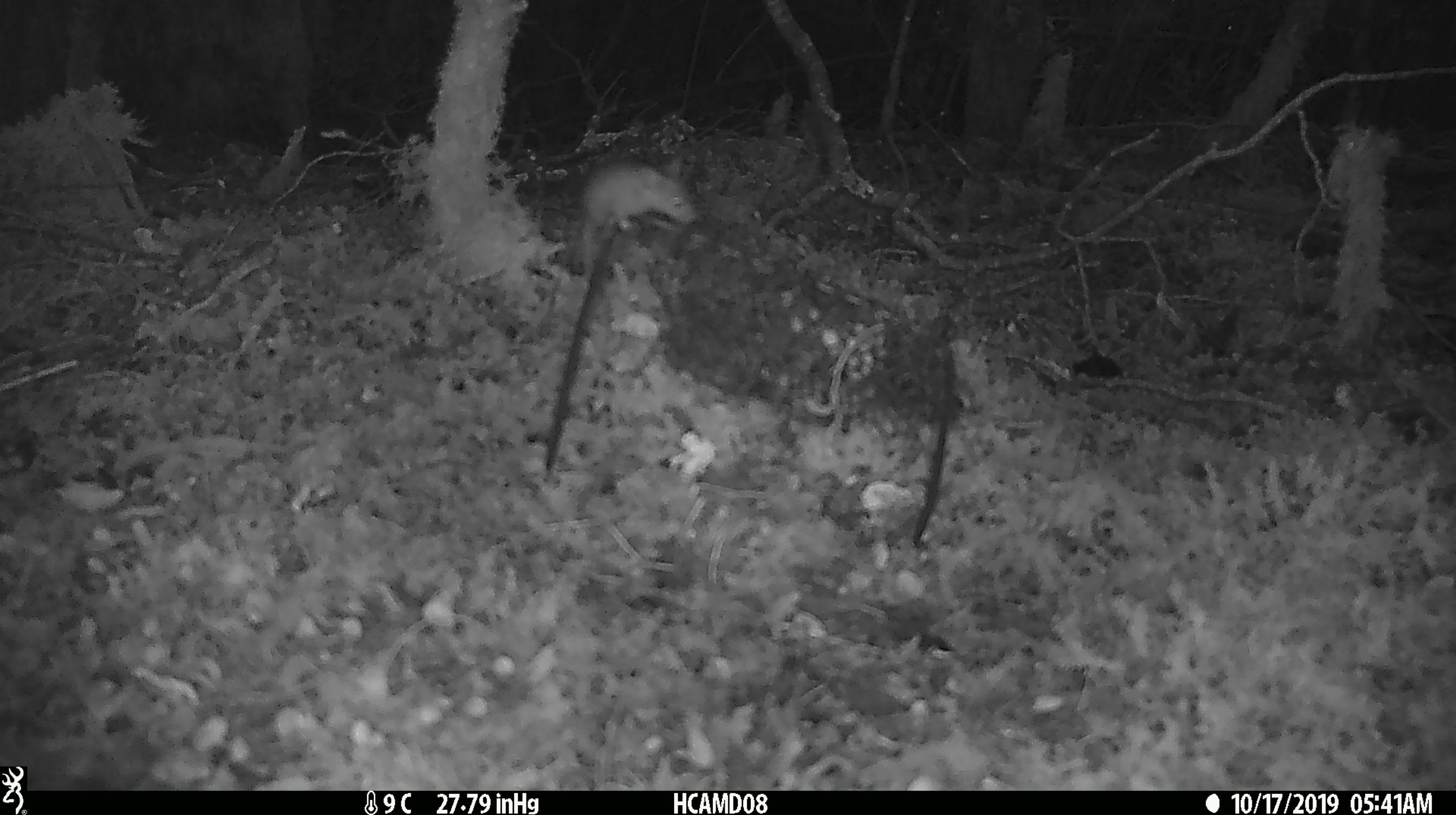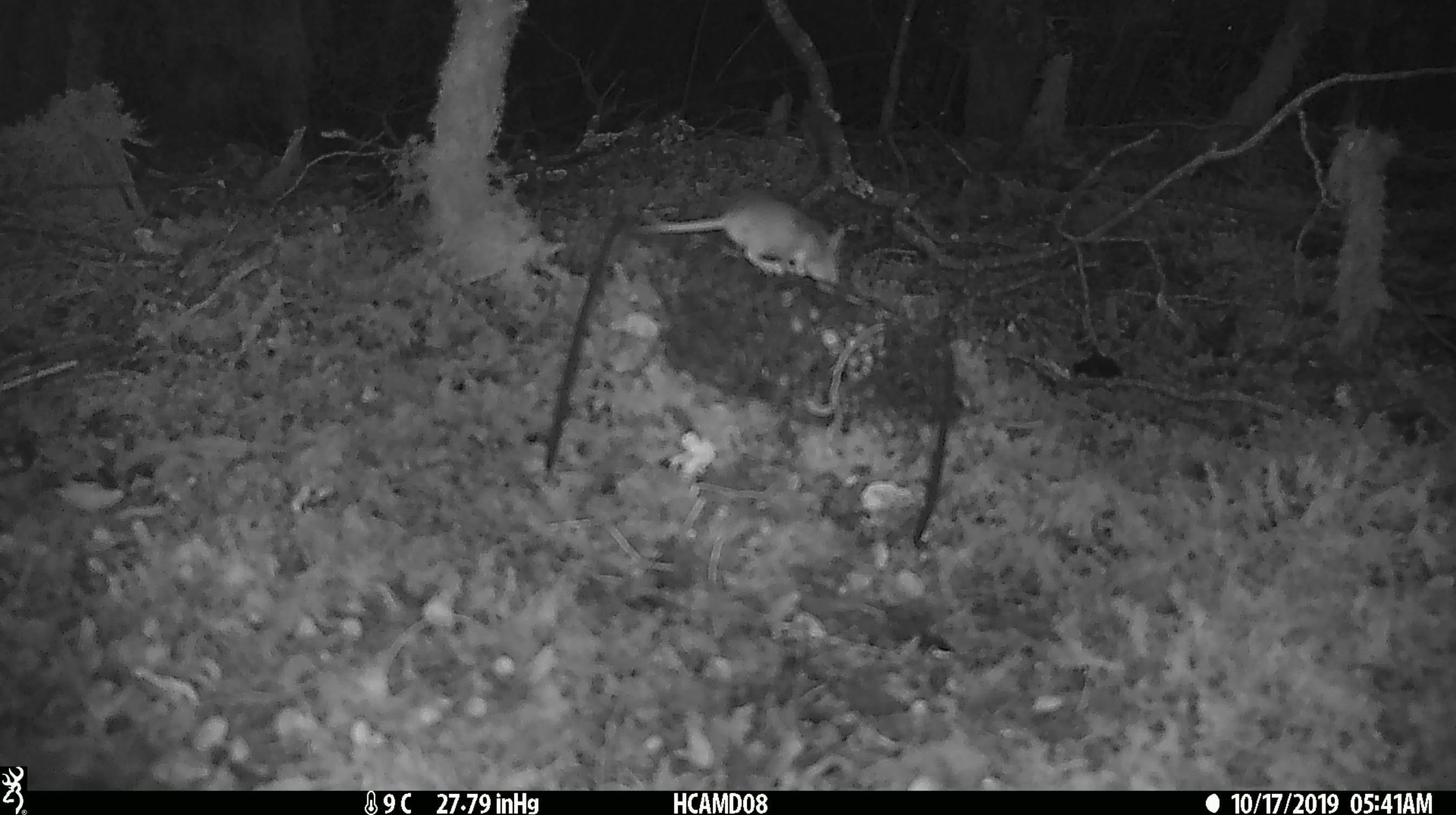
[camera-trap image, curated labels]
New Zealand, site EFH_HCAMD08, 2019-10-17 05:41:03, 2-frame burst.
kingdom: Animalia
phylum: Chordata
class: Mammalia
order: Rodentia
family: Muridae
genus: Mus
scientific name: Mus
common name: mouse